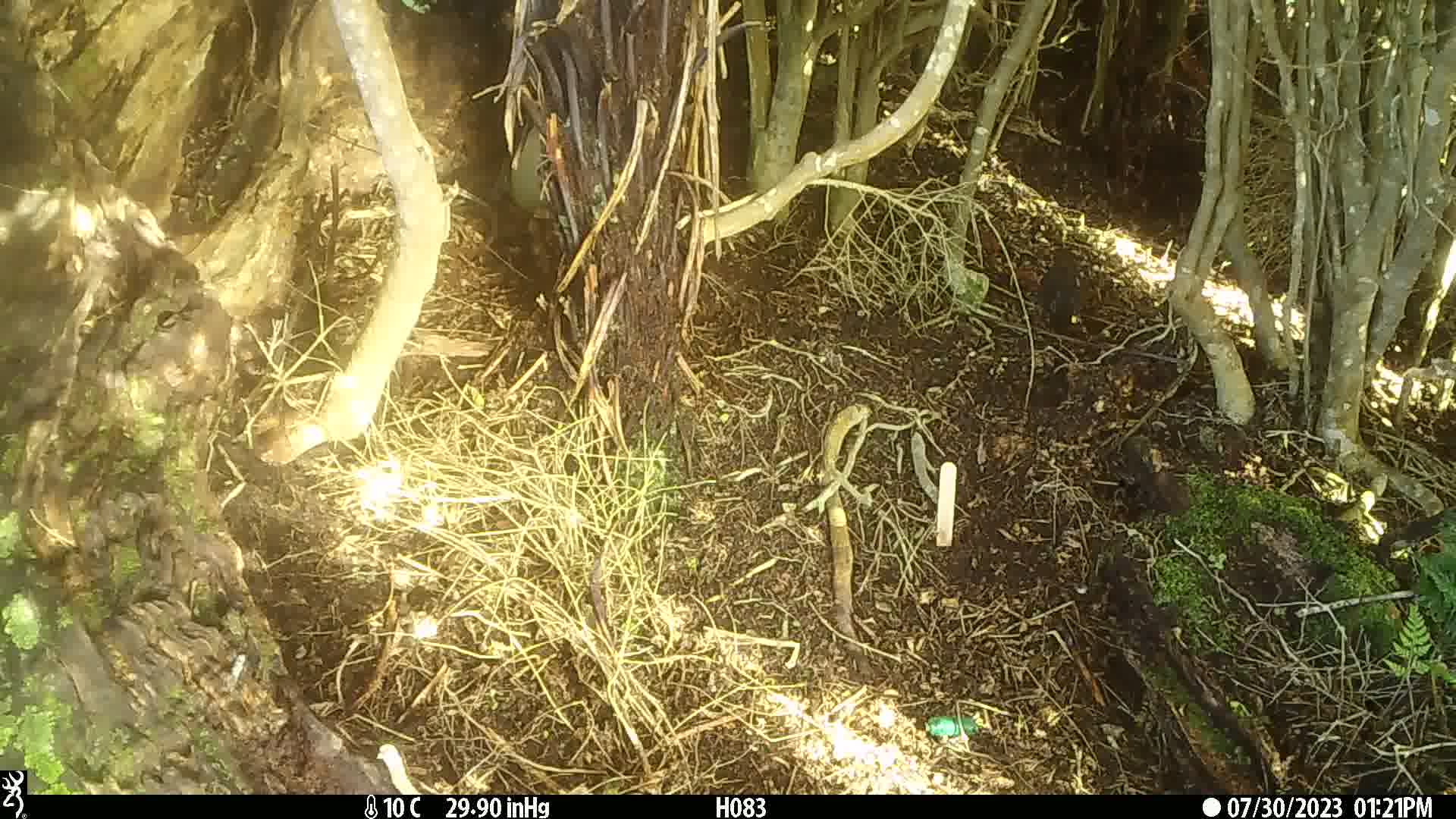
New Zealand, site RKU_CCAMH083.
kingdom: Animalia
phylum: Chordata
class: Aves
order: Passeriformes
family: Turdidae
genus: Turdus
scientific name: Turdus philomelos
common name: song thrush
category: thrush